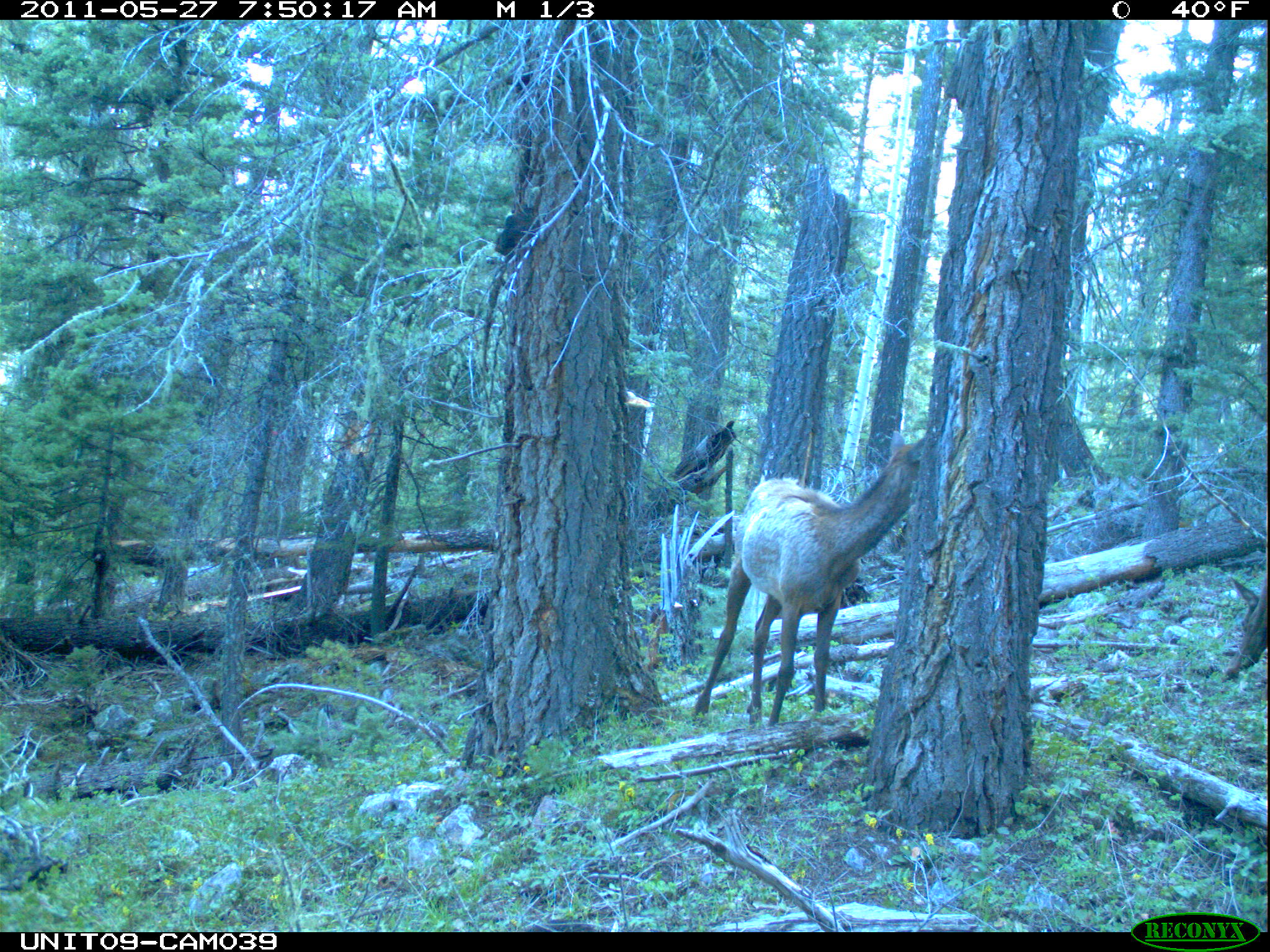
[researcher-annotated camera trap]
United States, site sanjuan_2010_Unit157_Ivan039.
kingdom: Animalia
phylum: Chordata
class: Mammalia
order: Artiodactyla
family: Cervidae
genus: Cervus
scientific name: Cervus elaphus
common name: red deer